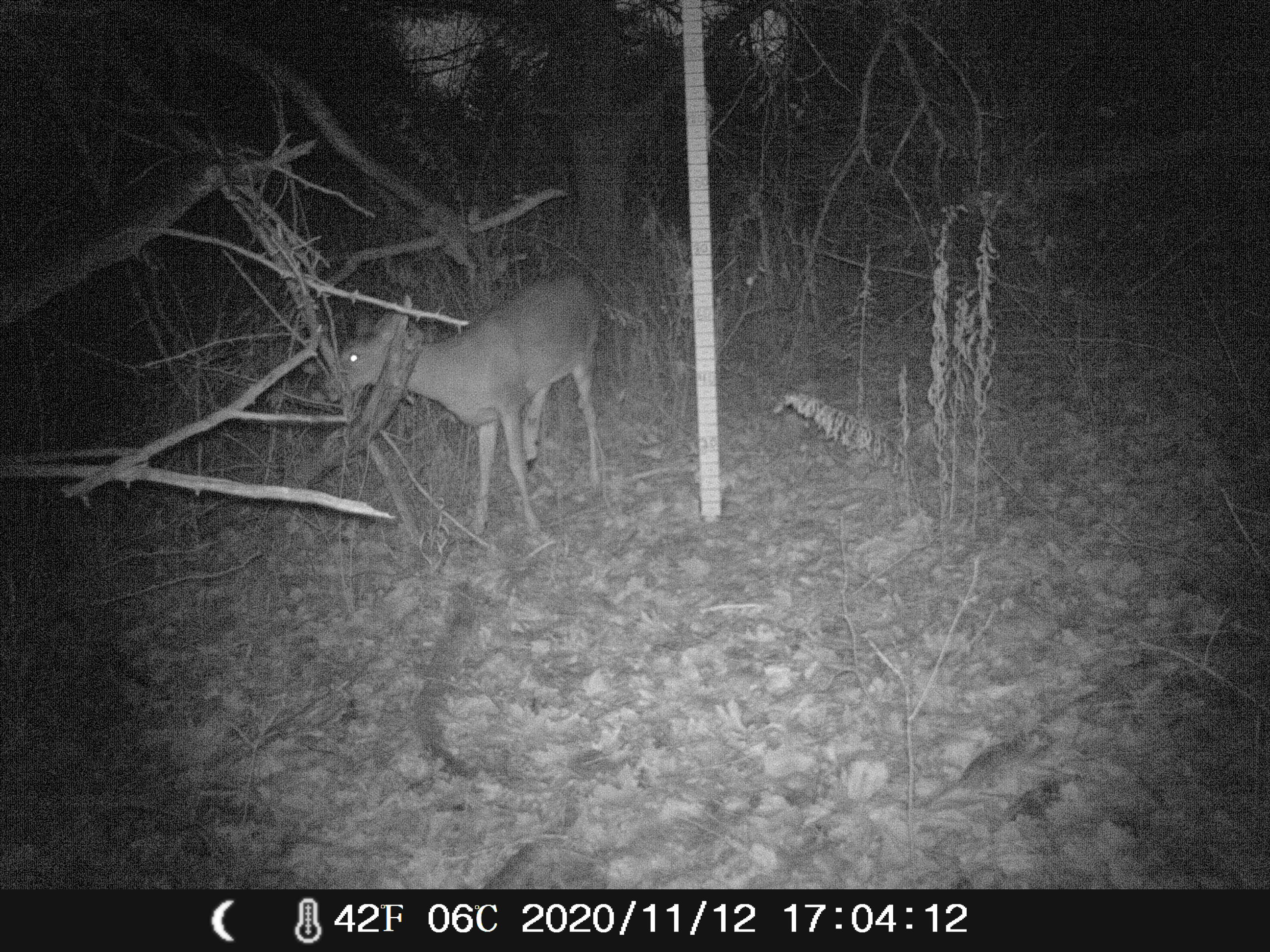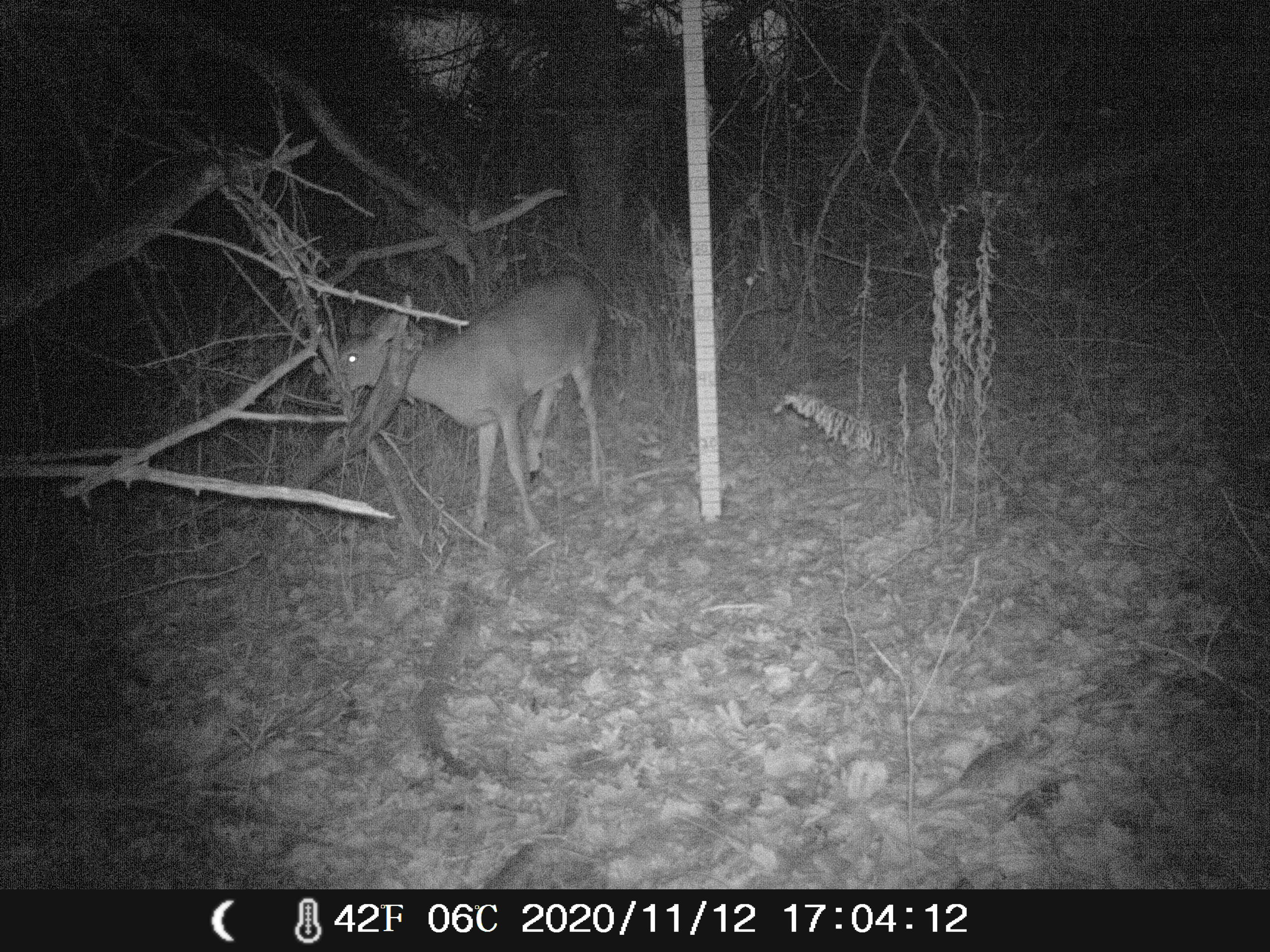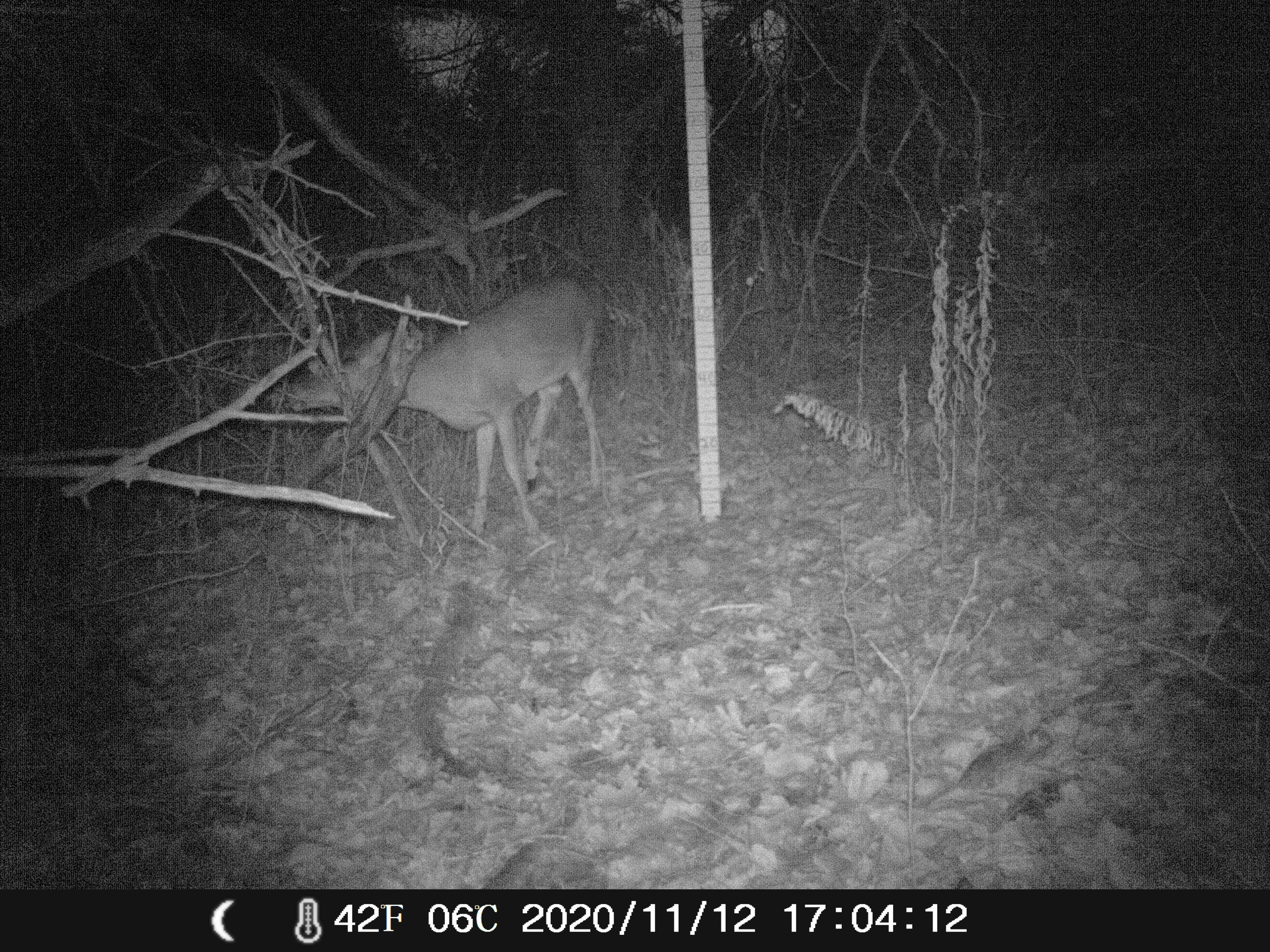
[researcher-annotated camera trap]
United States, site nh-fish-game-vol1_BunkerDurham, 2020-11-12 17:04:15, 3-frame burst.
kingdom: Animalia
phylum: Chordata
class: Mammalia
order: Artiodactyla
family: Cervidae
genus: Odocoileus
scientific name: Odocoileus virginianus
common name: white-tailed deer